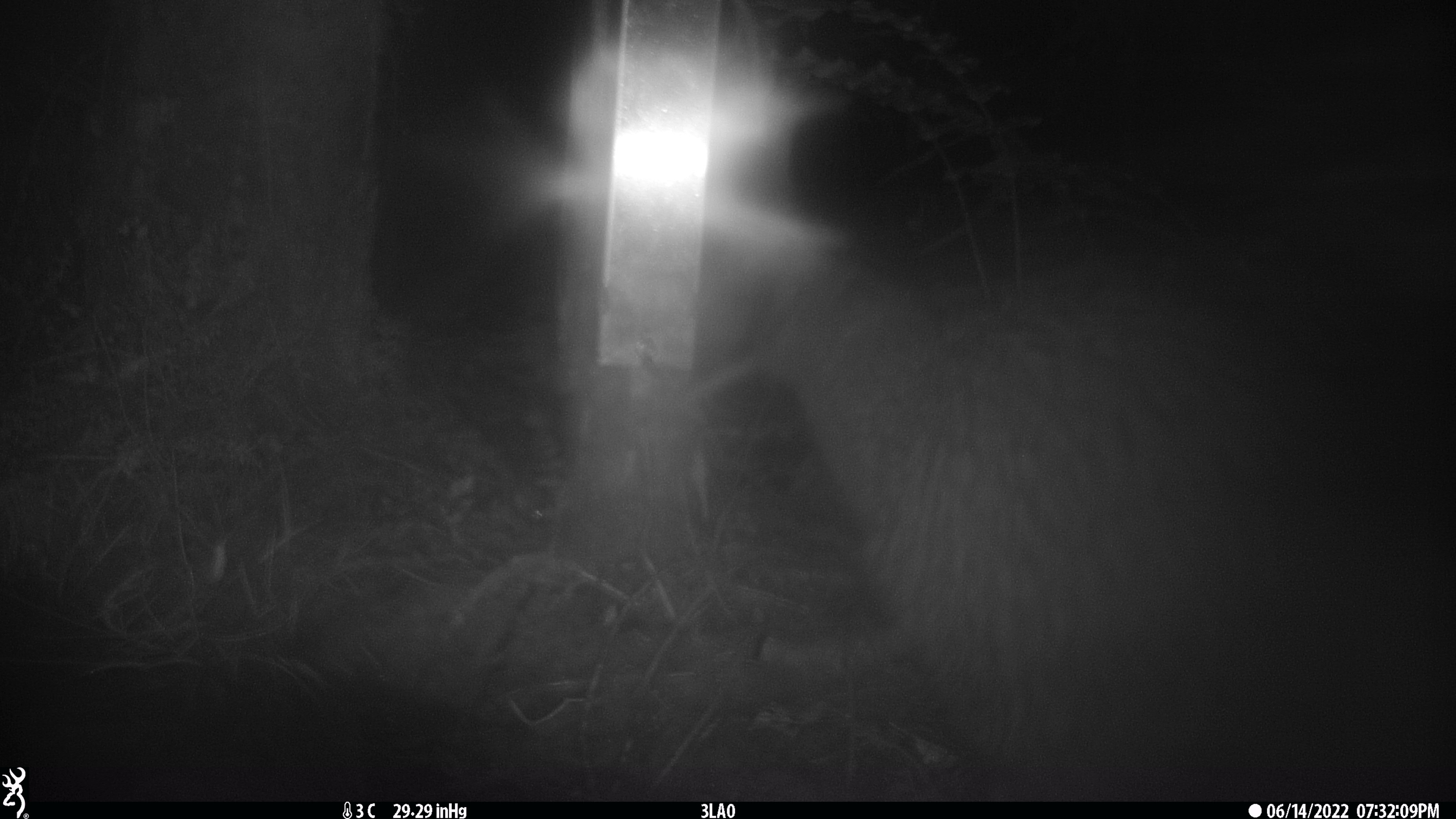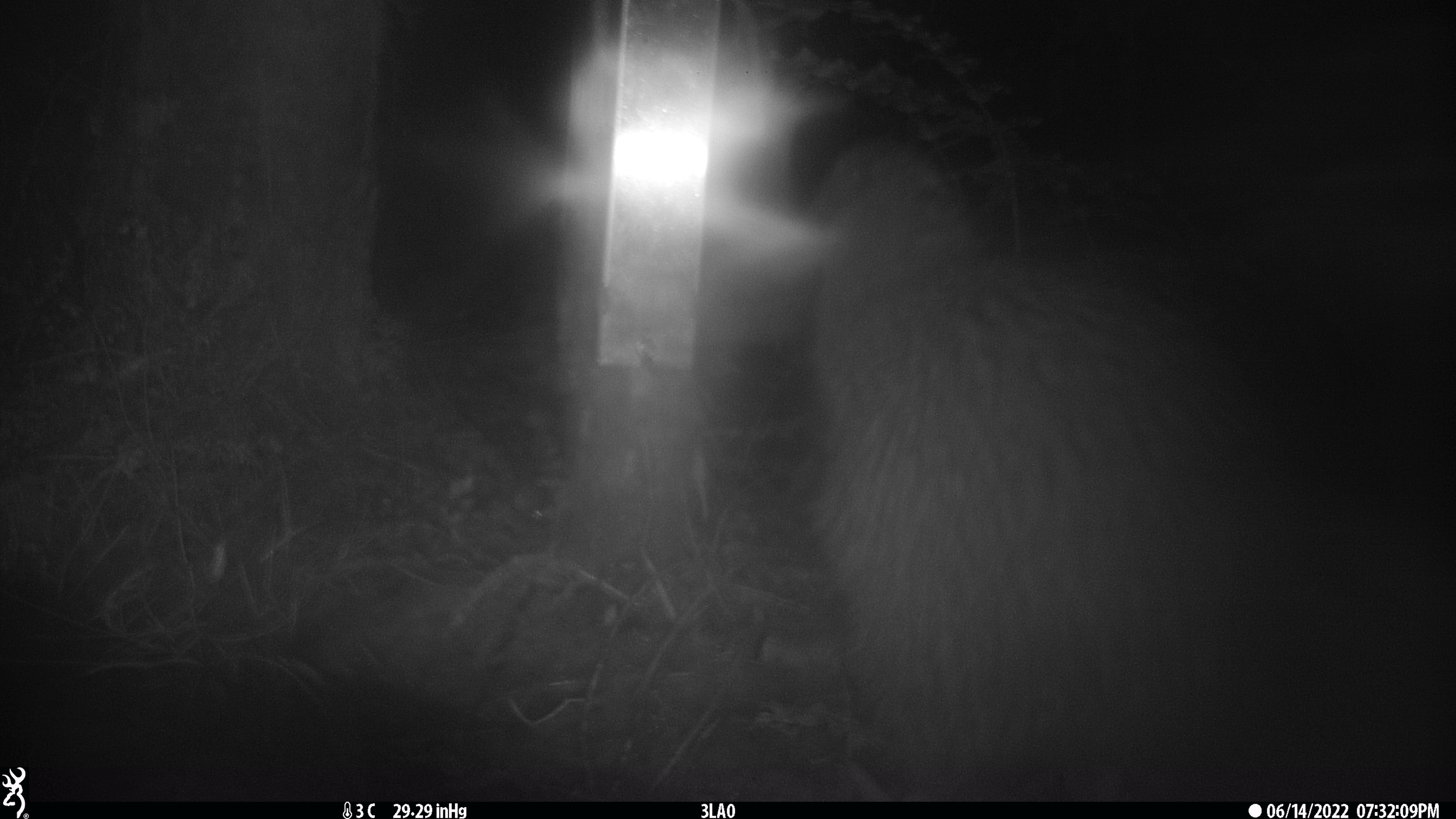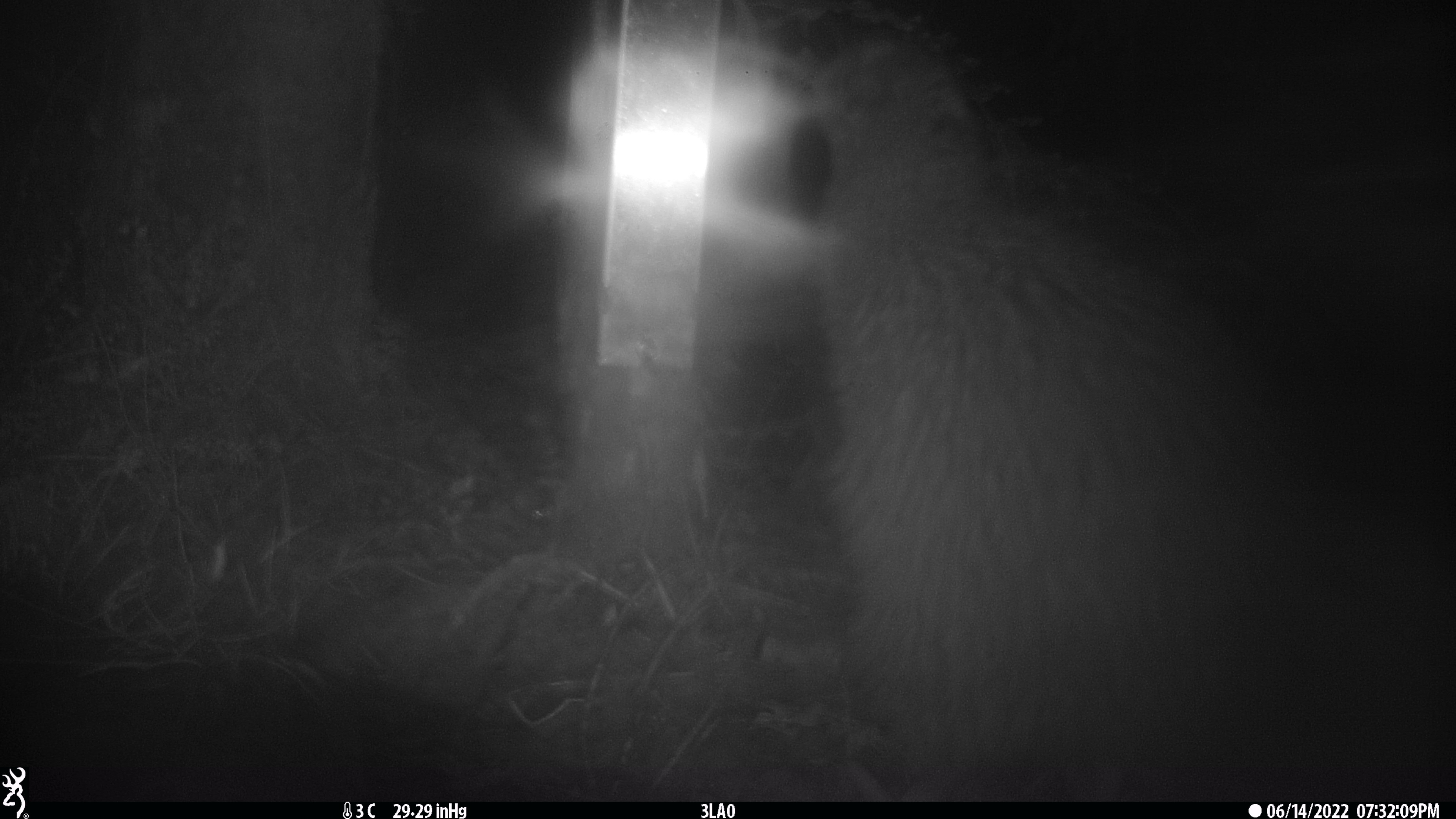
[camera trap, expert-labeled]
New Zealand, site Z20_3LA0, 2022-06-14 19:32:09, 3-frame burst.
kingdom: Animalia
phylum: Chordata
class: Aves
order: Apterygiformes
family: Apterygidae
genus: Apteryx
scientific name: Apteryx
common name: kiwi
Kiwi (Apteryx).